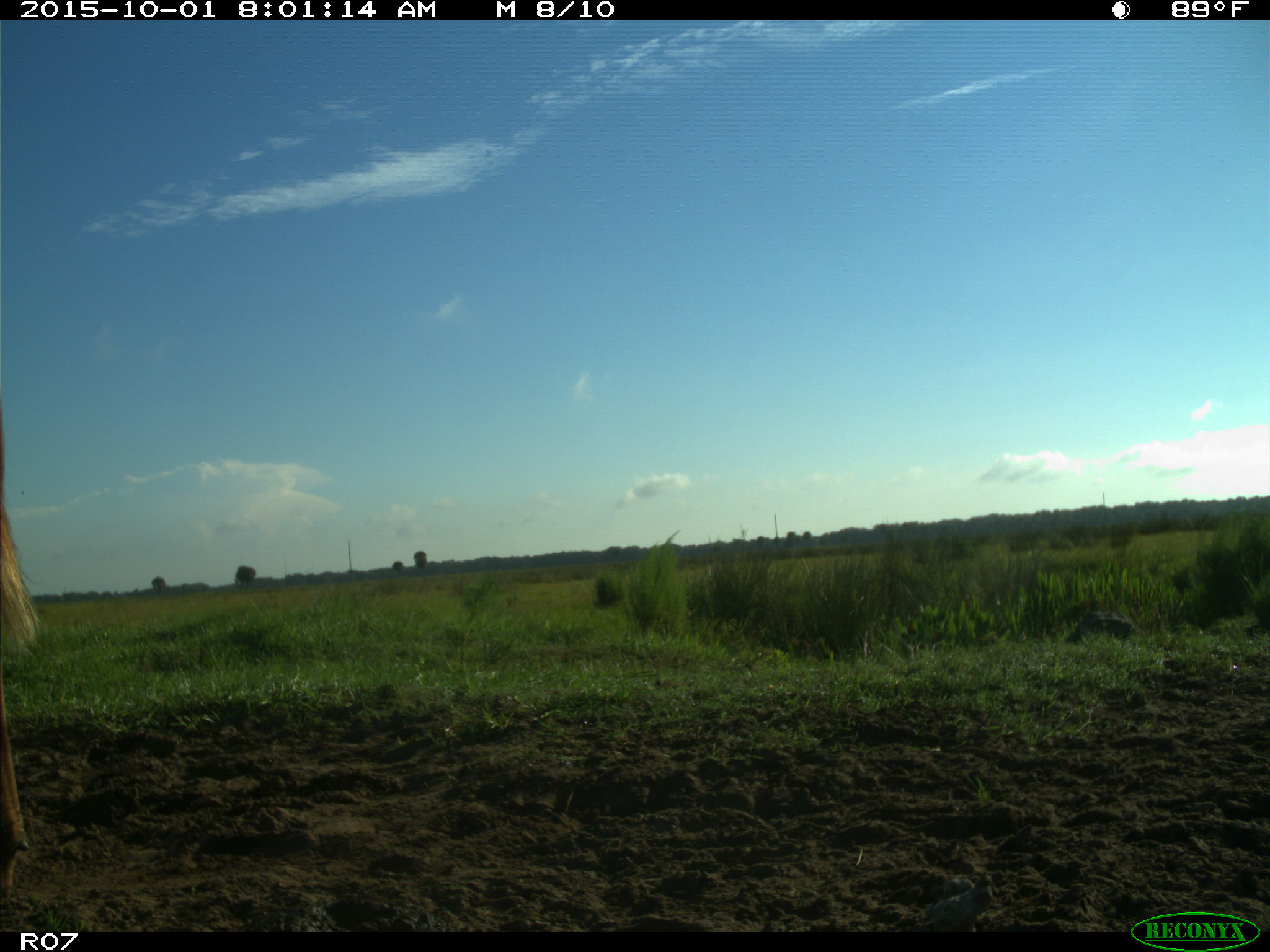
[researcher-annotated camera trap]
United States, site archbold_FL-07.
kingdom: Animalia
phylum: Chordata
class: Mammalia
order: Artiodactyla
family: Bovidae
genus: Bos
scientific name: Bos taurus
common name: domestic cow